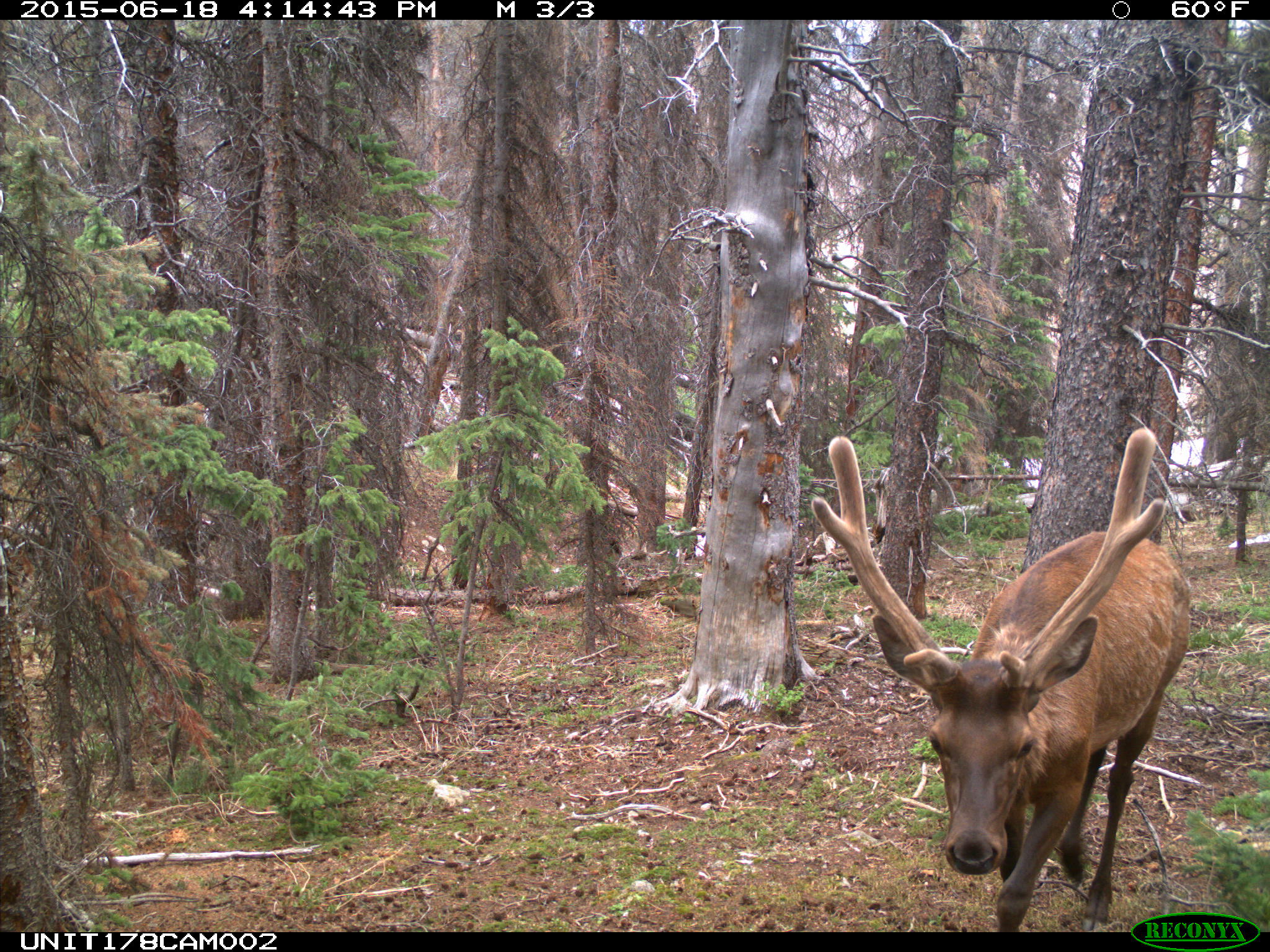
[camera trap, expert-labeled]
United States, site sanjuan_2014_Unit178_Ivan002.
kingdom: Animalia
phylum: Chordata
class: Mammalia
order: Artiodactyla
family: Cervidae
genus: Cervus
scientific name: Cervus elaphus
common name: red deer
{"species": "Cervus elaphus (red deer)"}